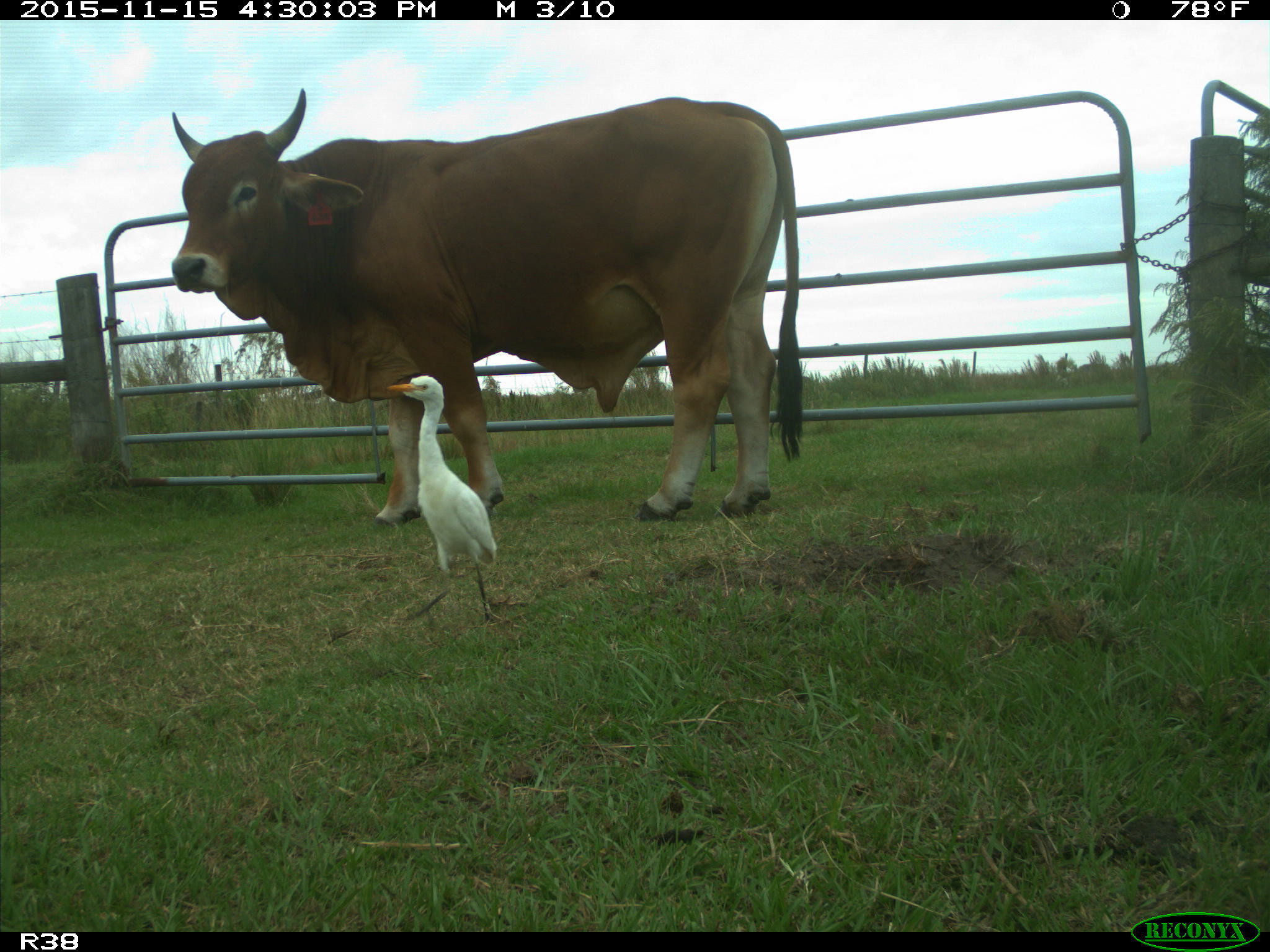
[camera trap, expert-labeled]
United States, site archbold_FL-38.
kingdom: Animalia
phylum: Chordata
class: Mammalia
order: Artiodactyla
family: Bovidae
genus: Bos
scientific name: Bos taurus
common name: domestic cow